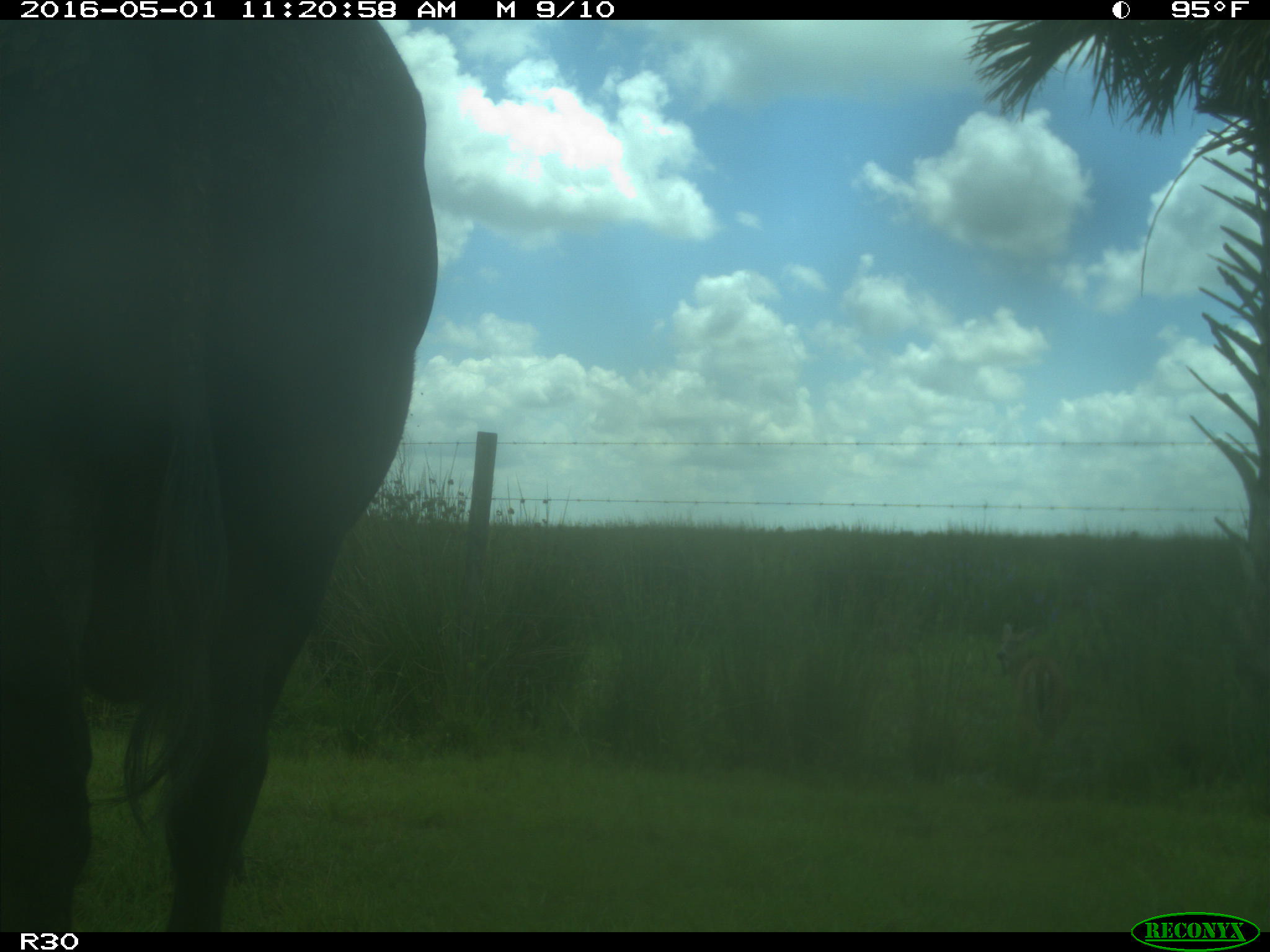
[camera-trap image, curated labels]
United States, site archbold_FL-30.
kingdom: Animalia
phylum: Chordata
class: Mammalia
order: Artiodactyla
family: Bovidae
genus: Bos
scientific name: Bos taurus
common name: domestic cow